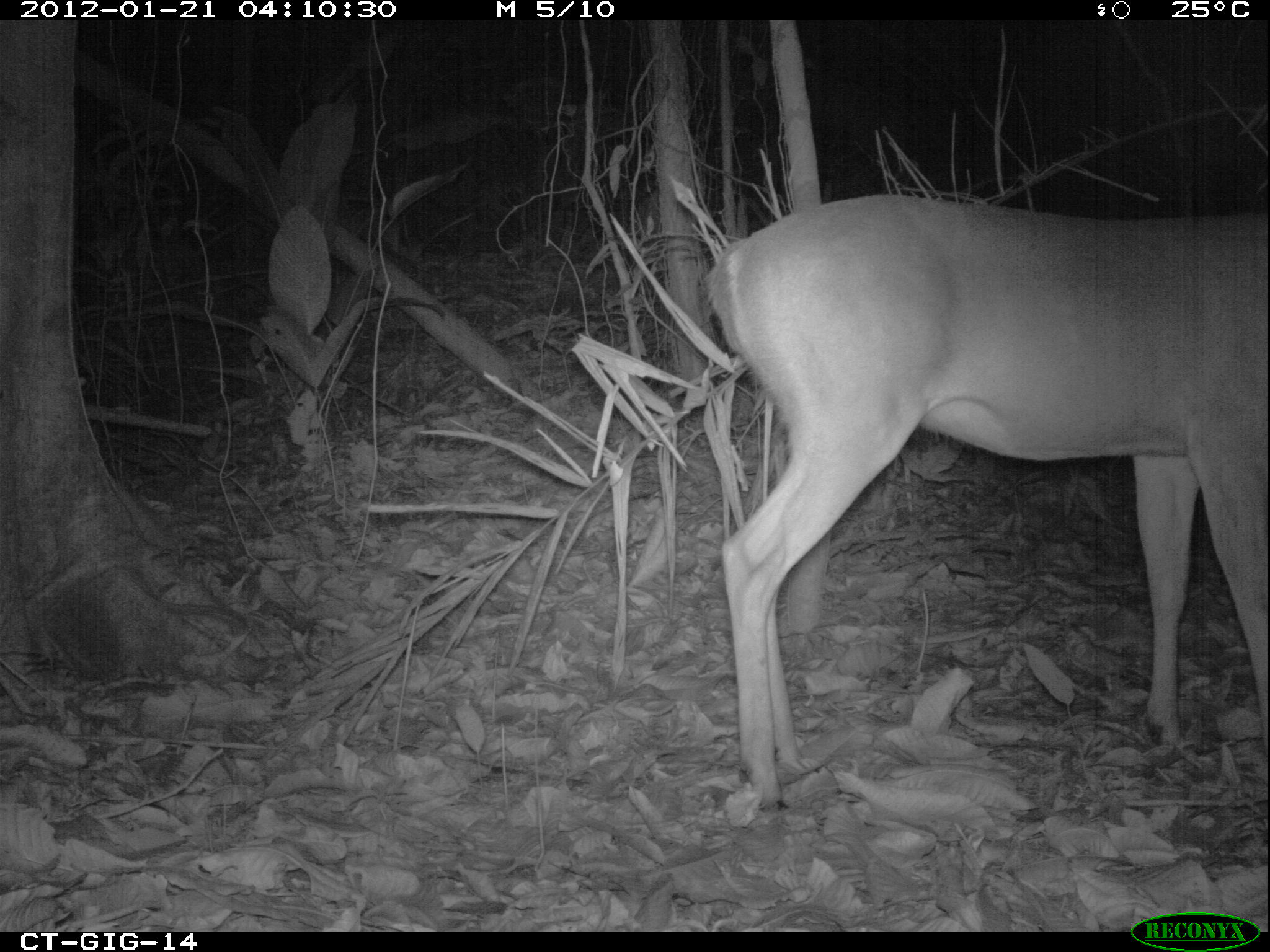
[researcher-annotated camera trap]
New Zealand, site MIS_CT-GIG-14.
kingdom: Animalia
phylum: Chordata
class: Mammalia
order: Artiodactyla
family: Cervidae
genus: Odocoileus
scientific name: Odocoileus virginianus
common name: white-tailed deer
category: white tailed deer